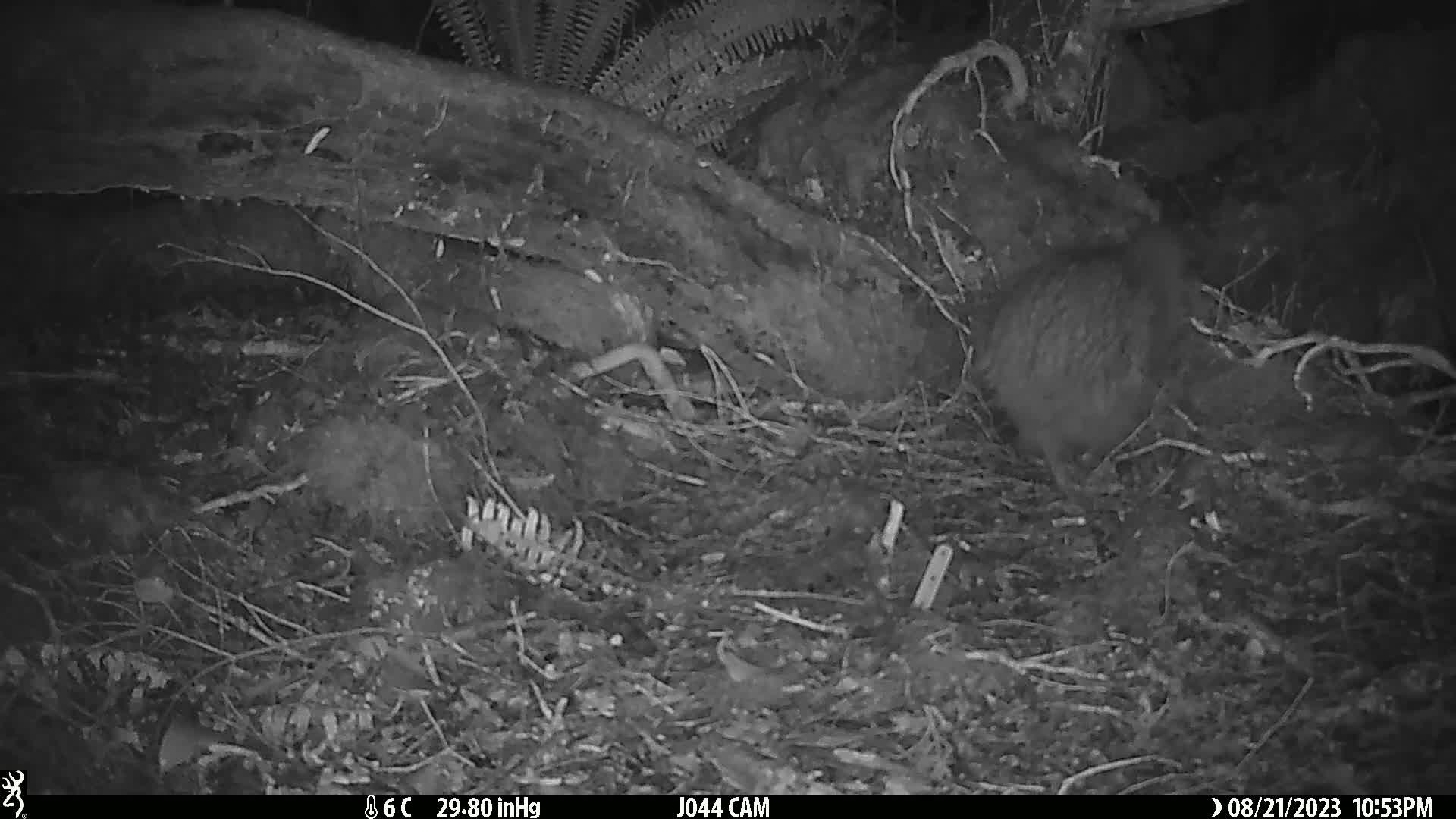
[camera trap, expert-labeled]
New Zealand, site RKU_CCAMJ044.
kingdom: Animalia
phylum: Chordata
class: Aves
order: Apterygiformes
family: Apterygidae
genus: Apteryx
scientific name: Apteryx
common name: kiwi